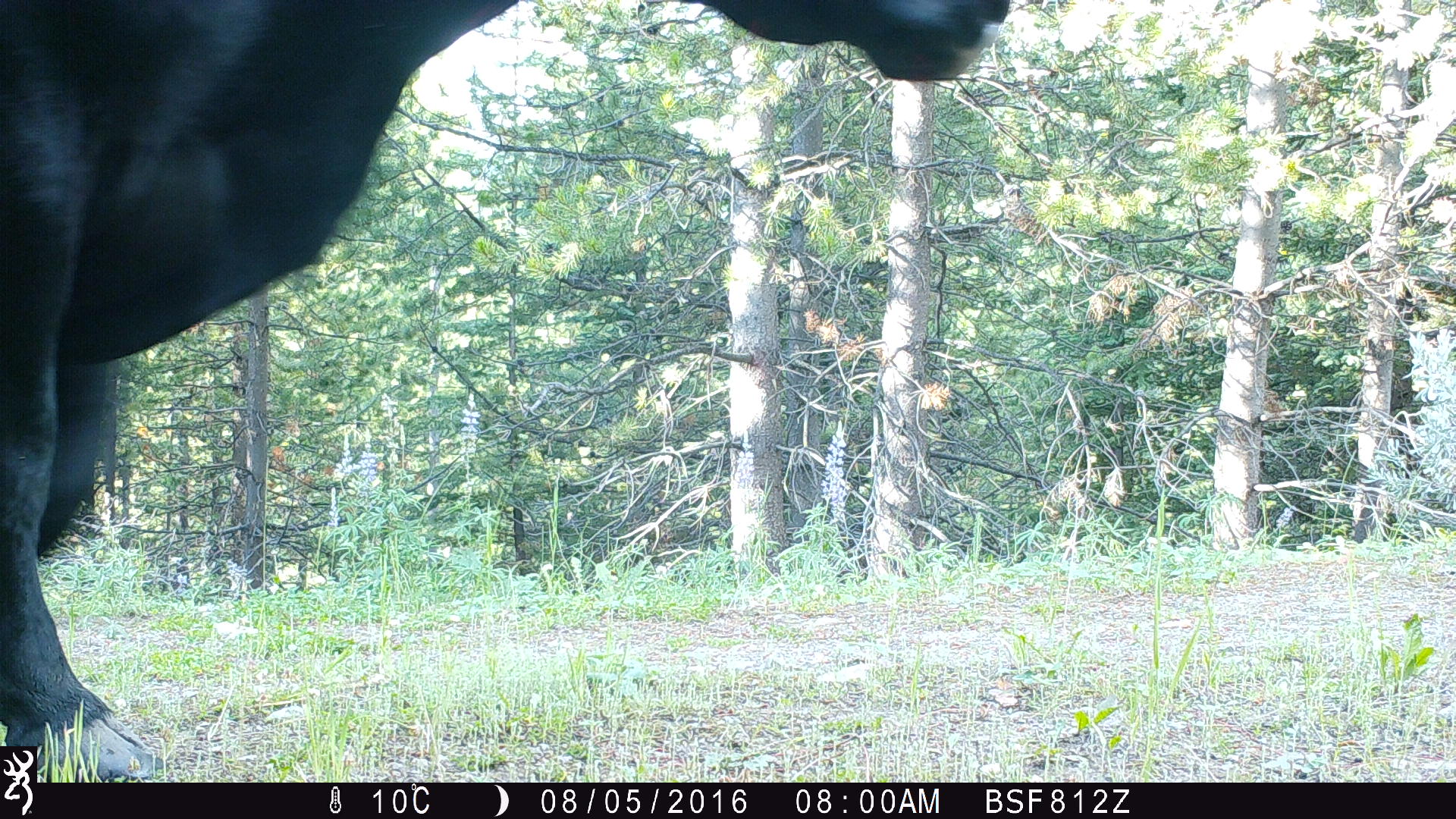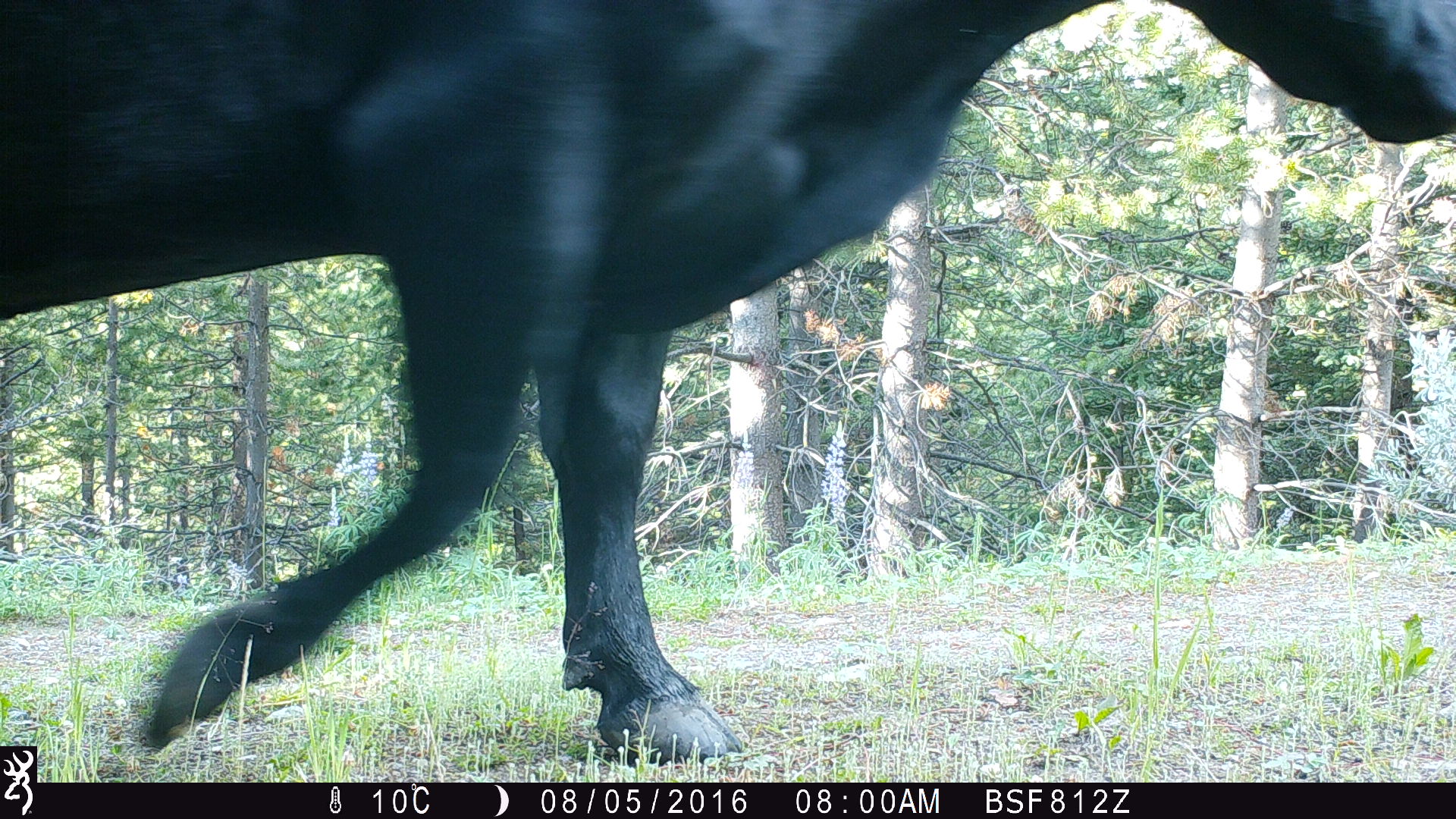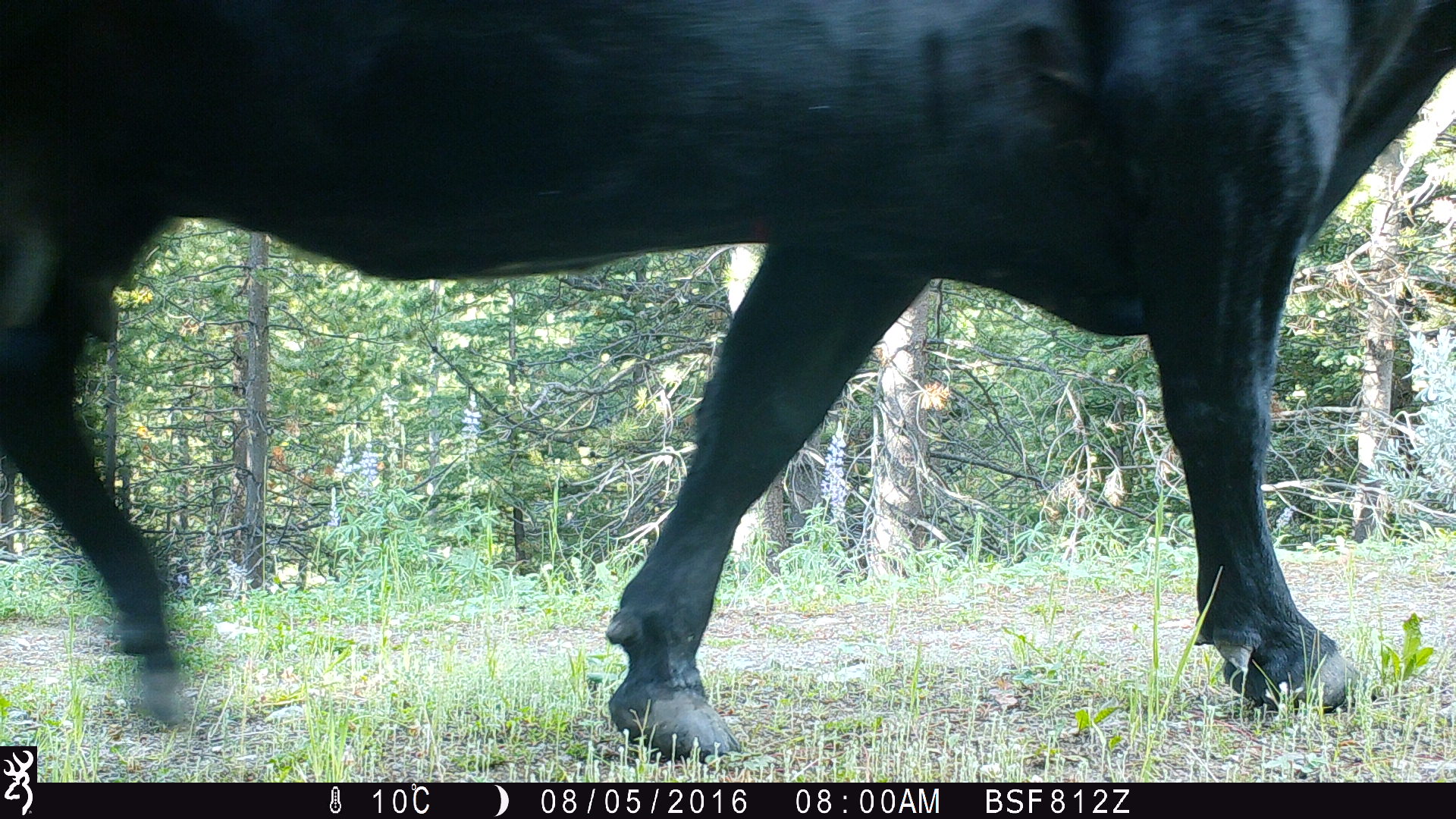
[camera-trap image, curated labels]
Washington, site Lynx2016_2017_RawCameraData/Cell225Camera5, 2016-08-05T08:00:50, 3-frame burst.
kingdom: Animalia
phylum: Chordata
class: Mammalia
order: Artiodactyla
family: Bovidae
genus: Bos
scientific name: Bos taurus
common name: domestic cattle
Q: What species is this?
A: Domestic cattle (Bos taurus).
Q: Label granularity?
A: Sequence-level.